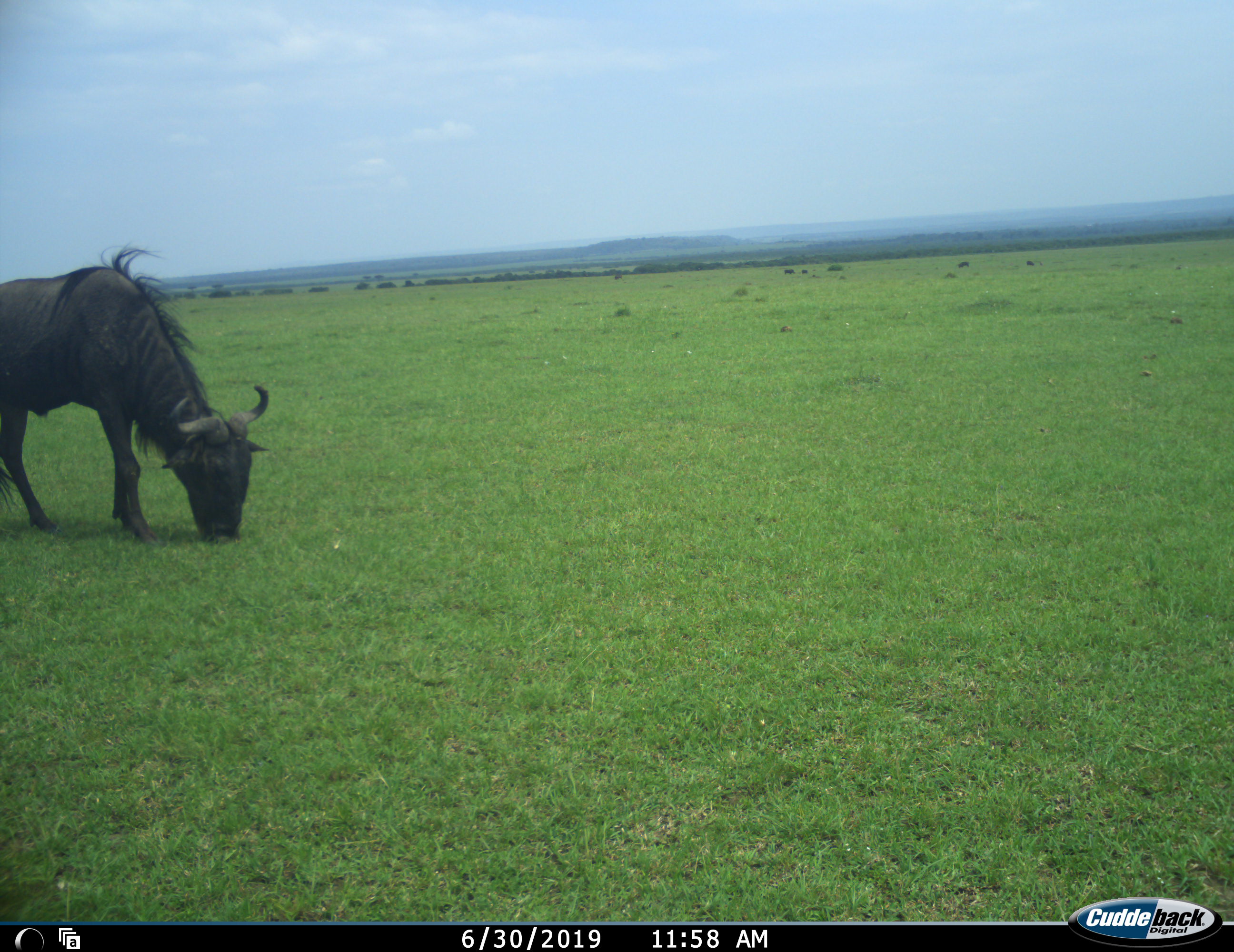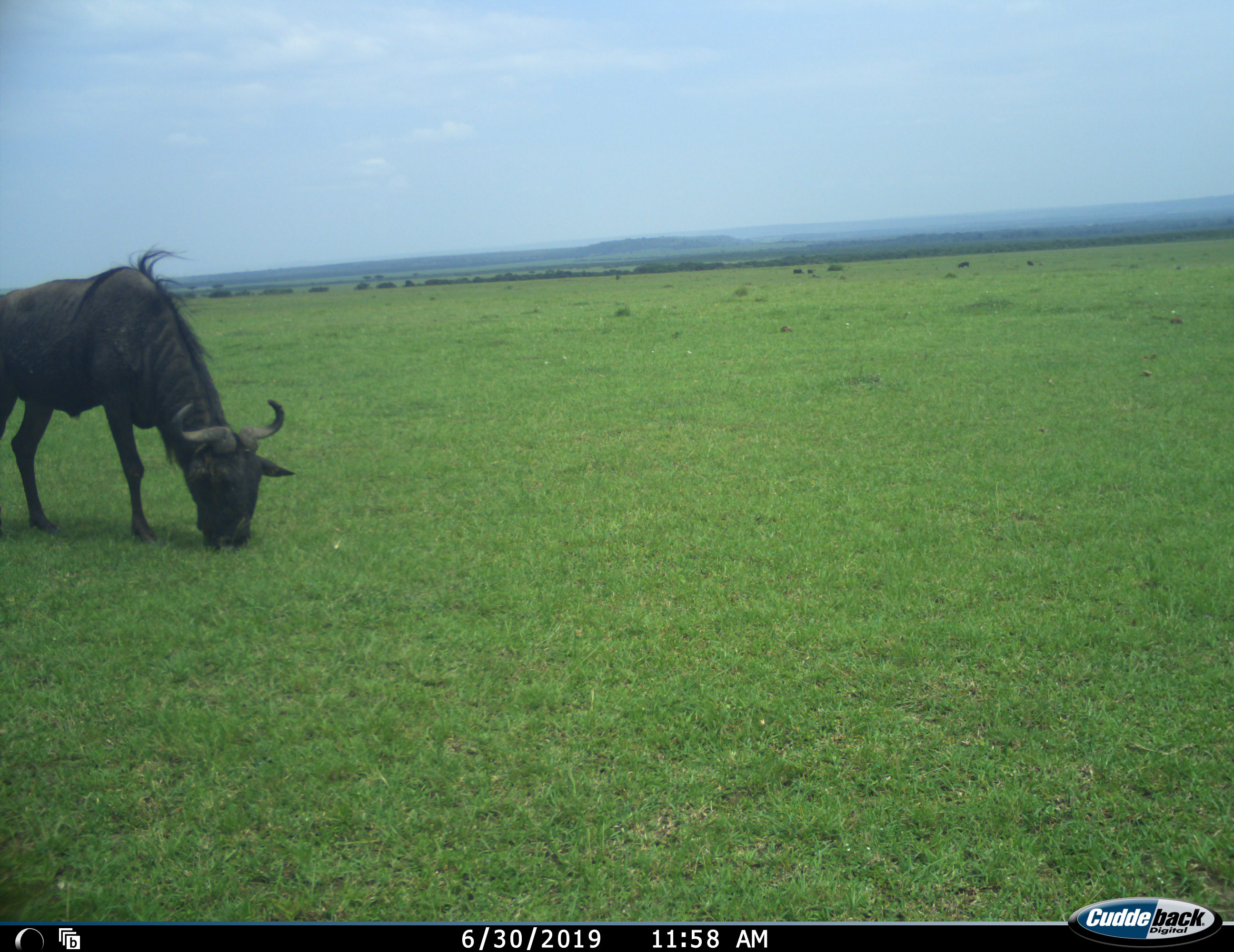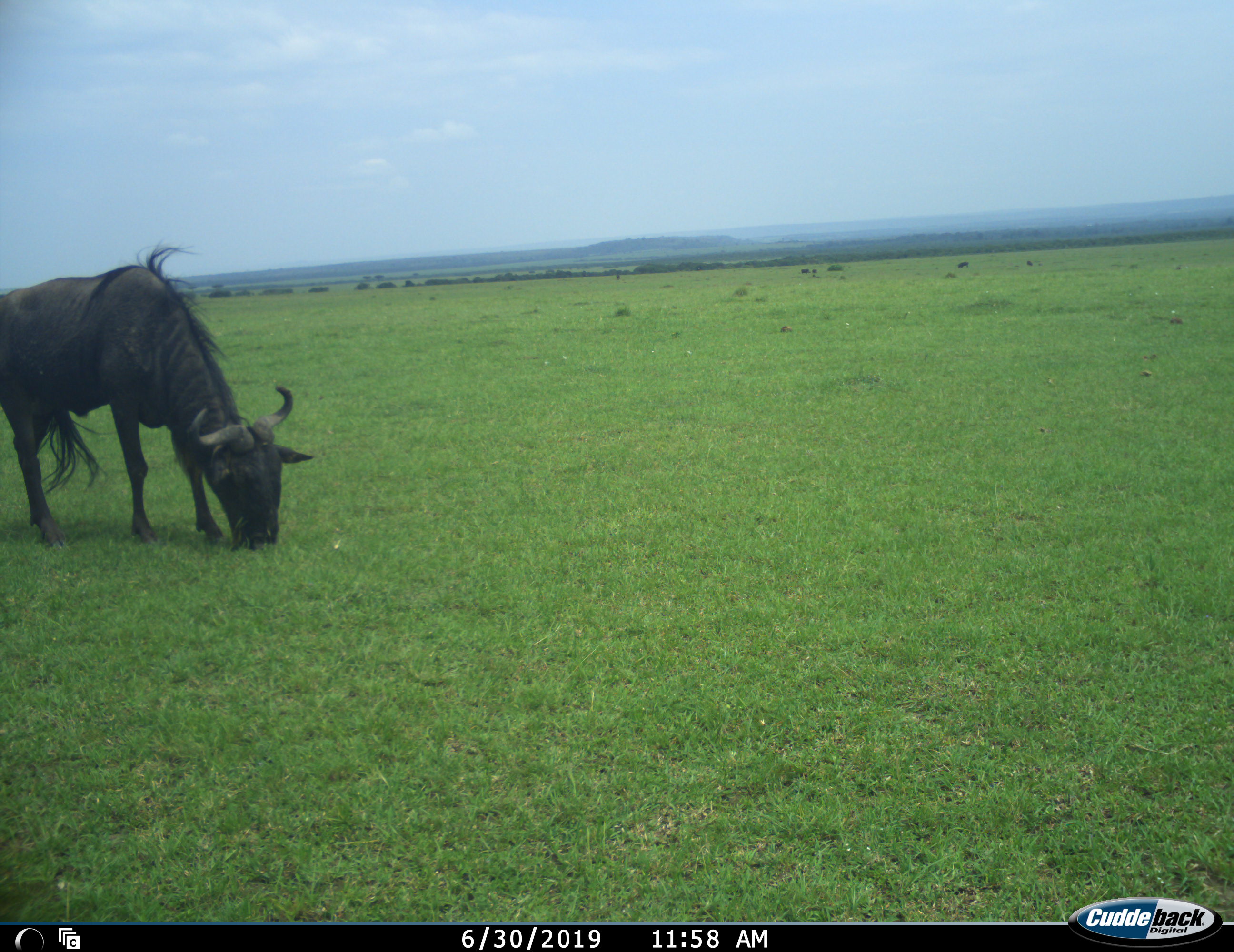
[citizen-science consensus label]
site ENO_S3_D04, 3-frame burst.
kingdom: Animalia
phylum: Chordata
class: Mammalia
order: Artiodactyla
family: Bovidae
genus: Connochaetes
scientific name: Connochaetes taurinus taurinus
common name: blue wildebeest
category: wildebeestblue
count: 1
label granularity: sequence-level